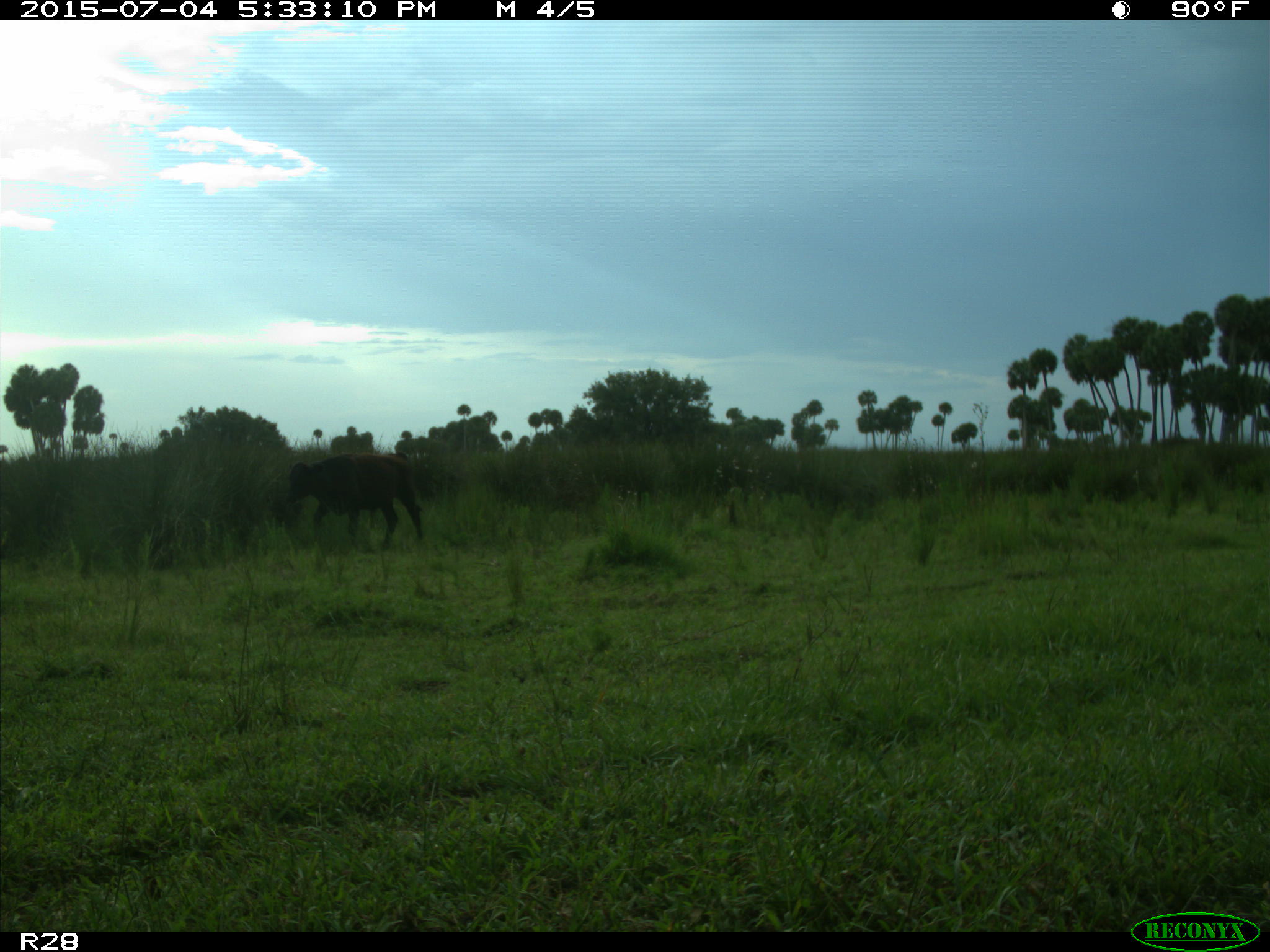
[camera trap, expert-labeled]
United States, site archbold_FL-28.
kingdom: Animalia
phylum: Chordata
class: Mammalia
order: Artiodactyla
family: Bovidae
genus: Bos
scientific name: Bos taurus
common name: domestic cow